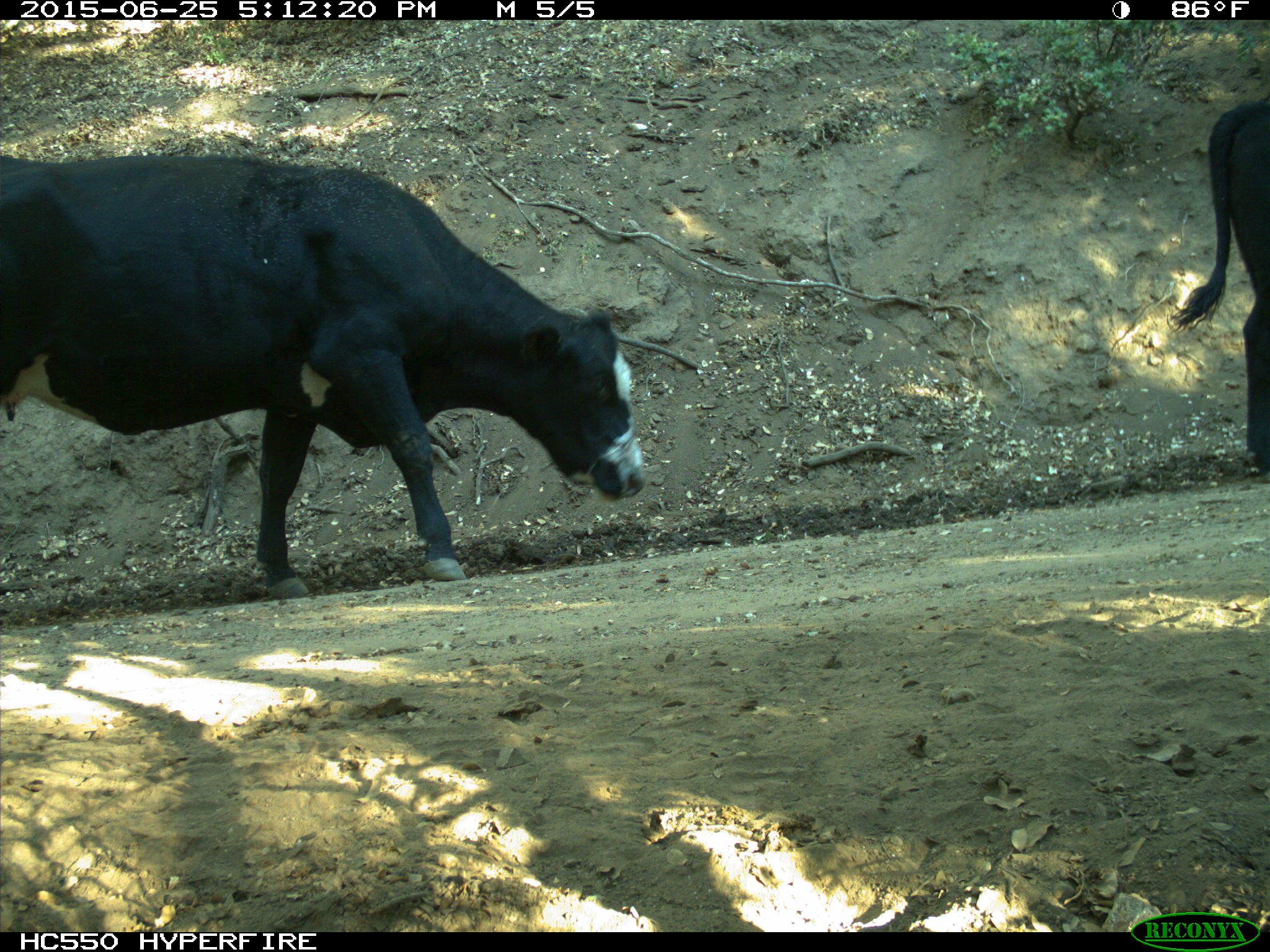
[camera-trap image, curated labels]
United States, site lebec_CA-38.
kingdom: Animalia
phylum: Chordata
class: Mammalia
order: Artiodactyla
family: Bovidae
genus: Bos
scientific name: Bos taurus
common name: domestic cow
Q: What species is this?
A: Bos taurus (domestic cow).